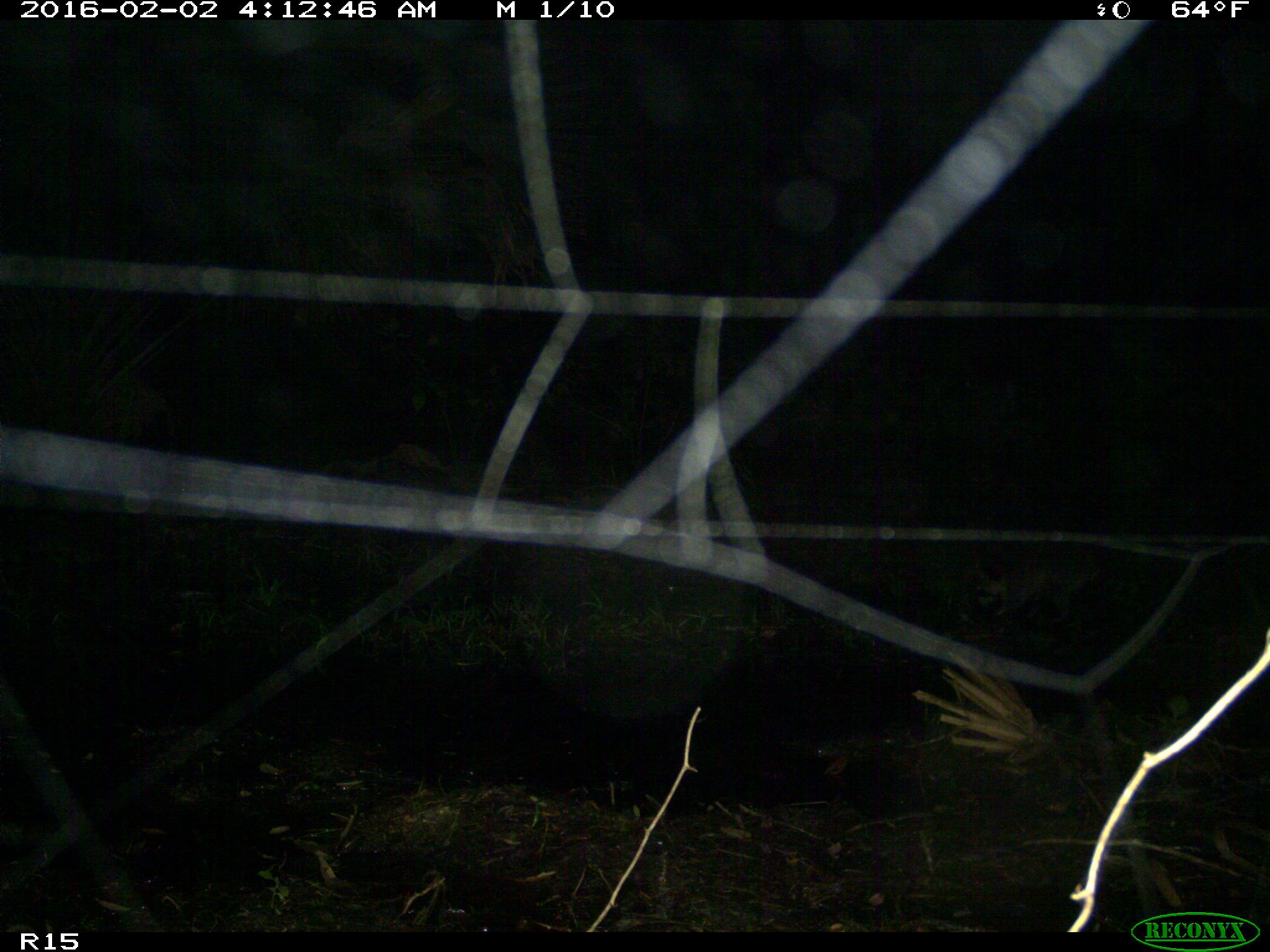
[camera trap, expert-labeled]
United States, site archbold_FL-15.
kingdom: Animalia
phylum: Chordata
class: Mammalia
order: Carnivora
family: Procyonidae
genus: Procyon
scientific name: Procyon lotor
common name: common raccoon